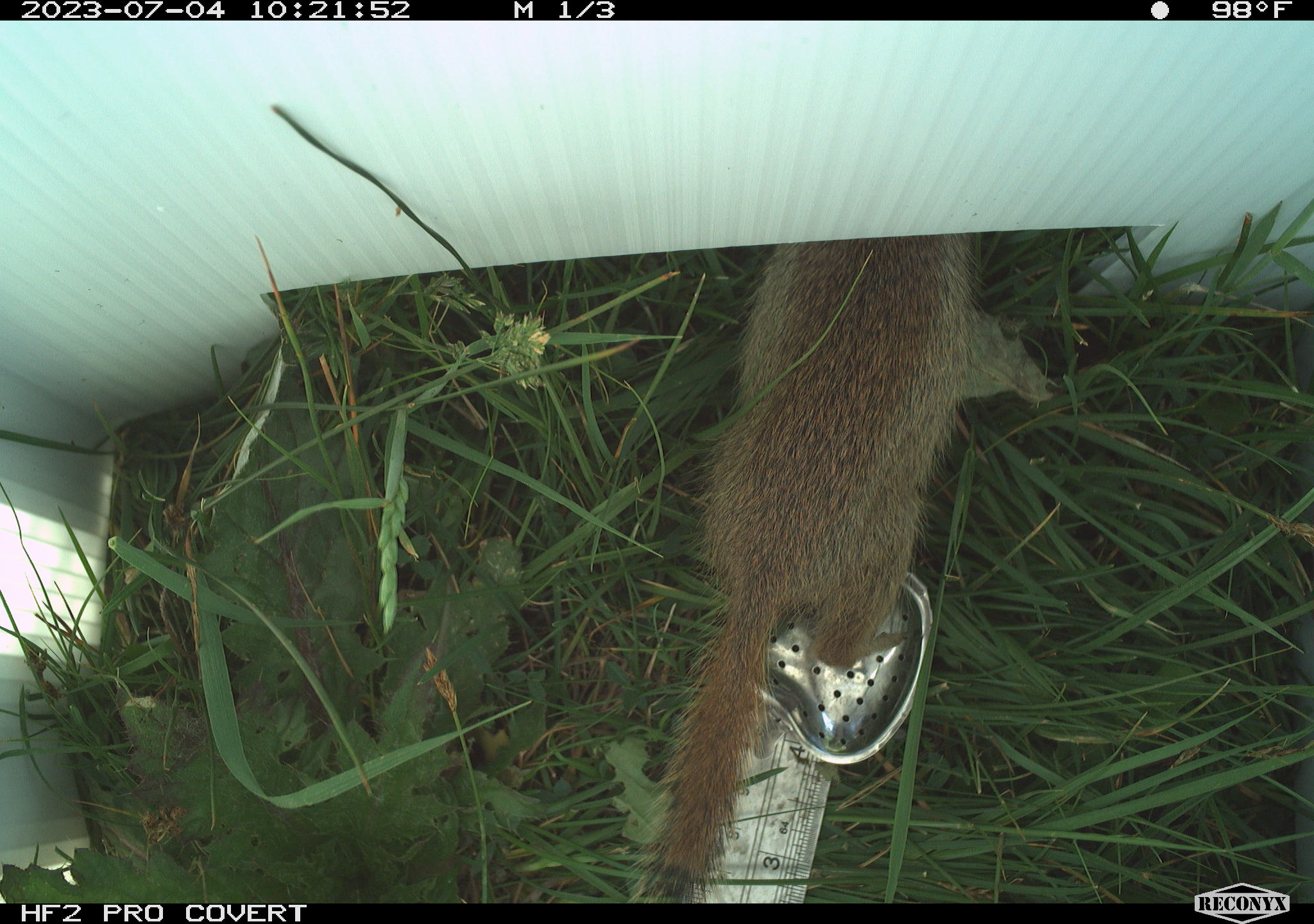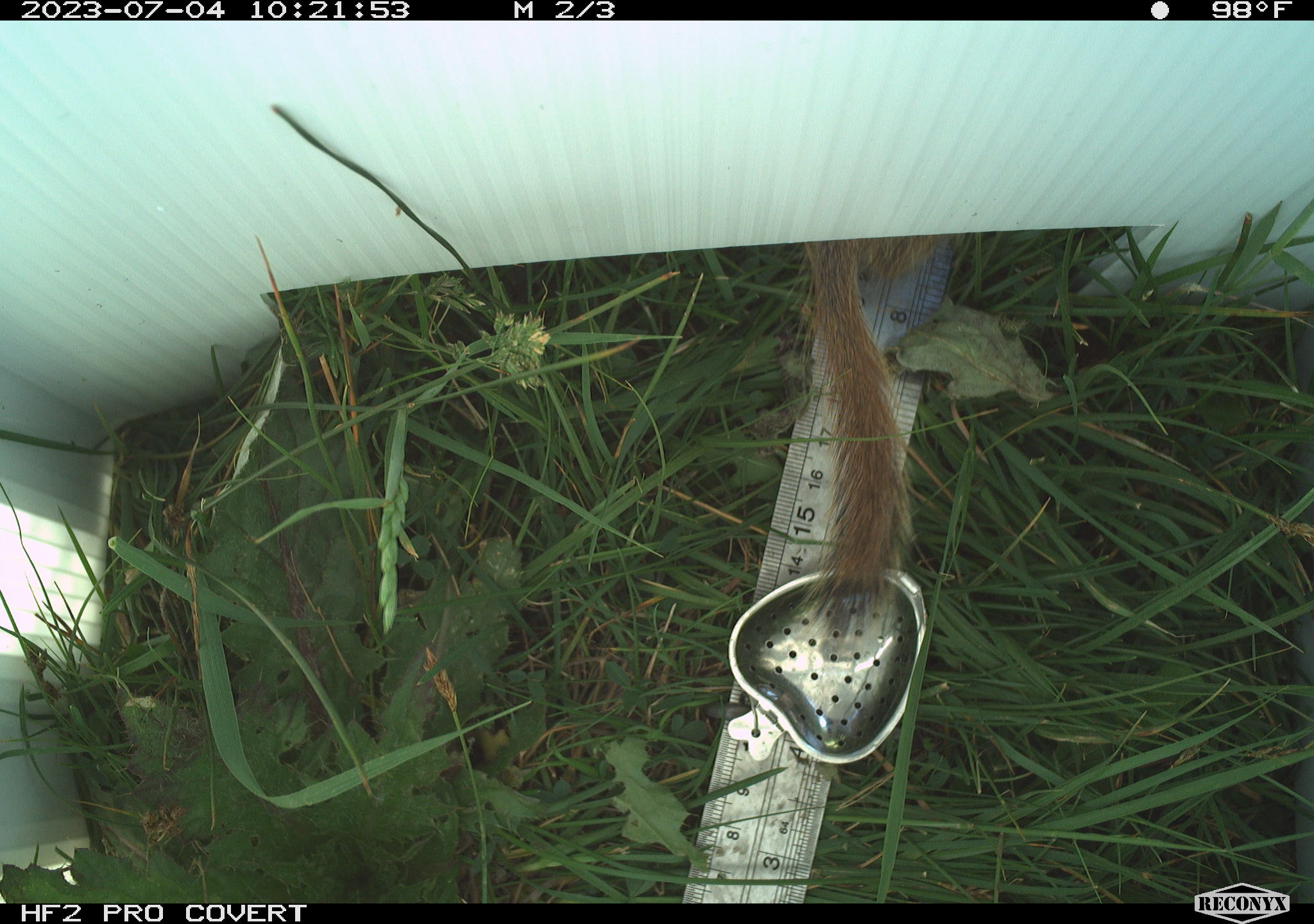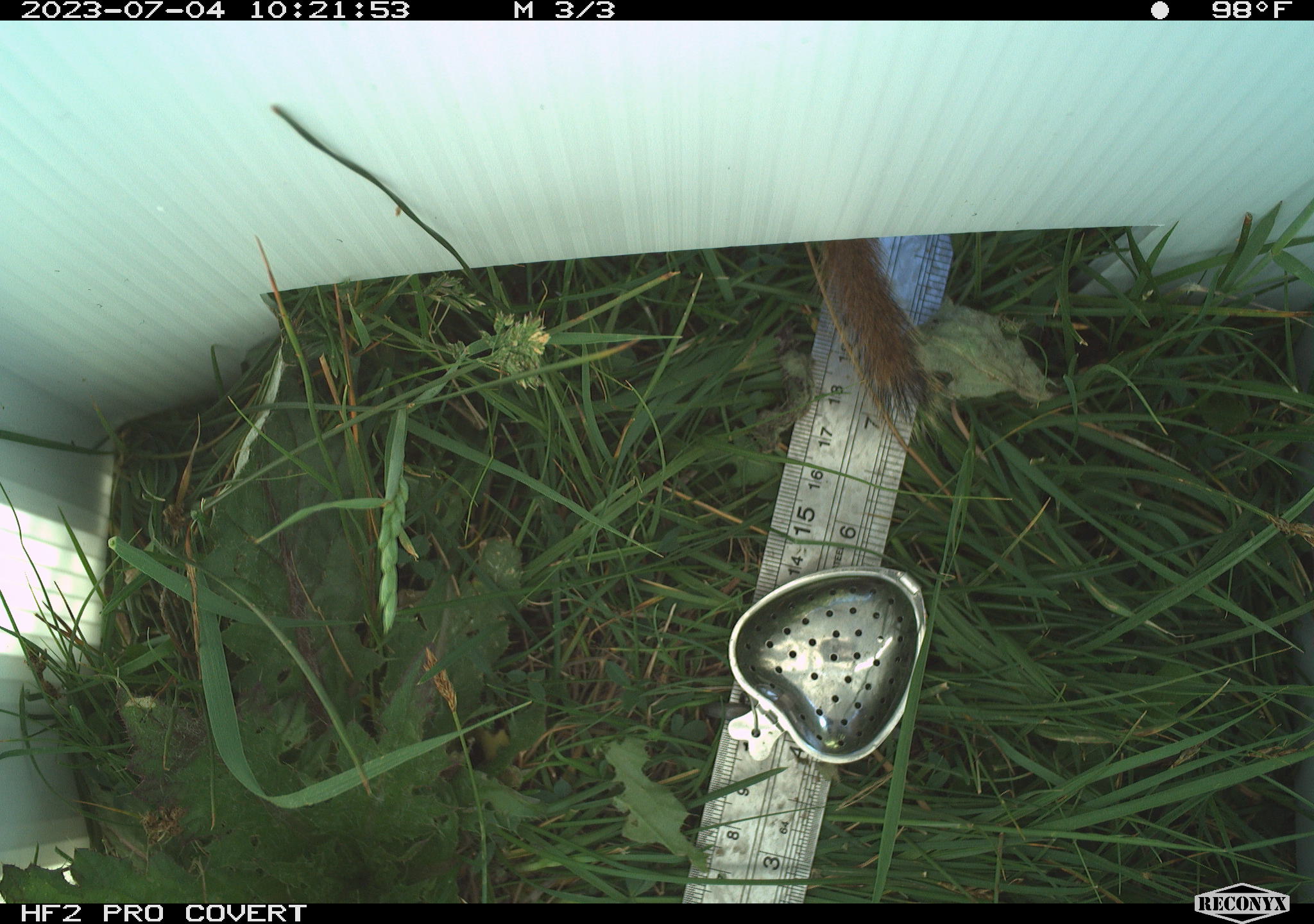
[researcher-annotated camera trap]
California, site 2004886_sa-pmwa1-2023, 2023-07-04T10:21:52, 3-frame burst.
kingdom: Animalia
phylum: Chordata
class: Mammalia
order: Rodentia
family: Sciuridae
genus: Urocitellus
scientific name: Urocitellus beldingi beldingi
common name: belding's ground squirrel